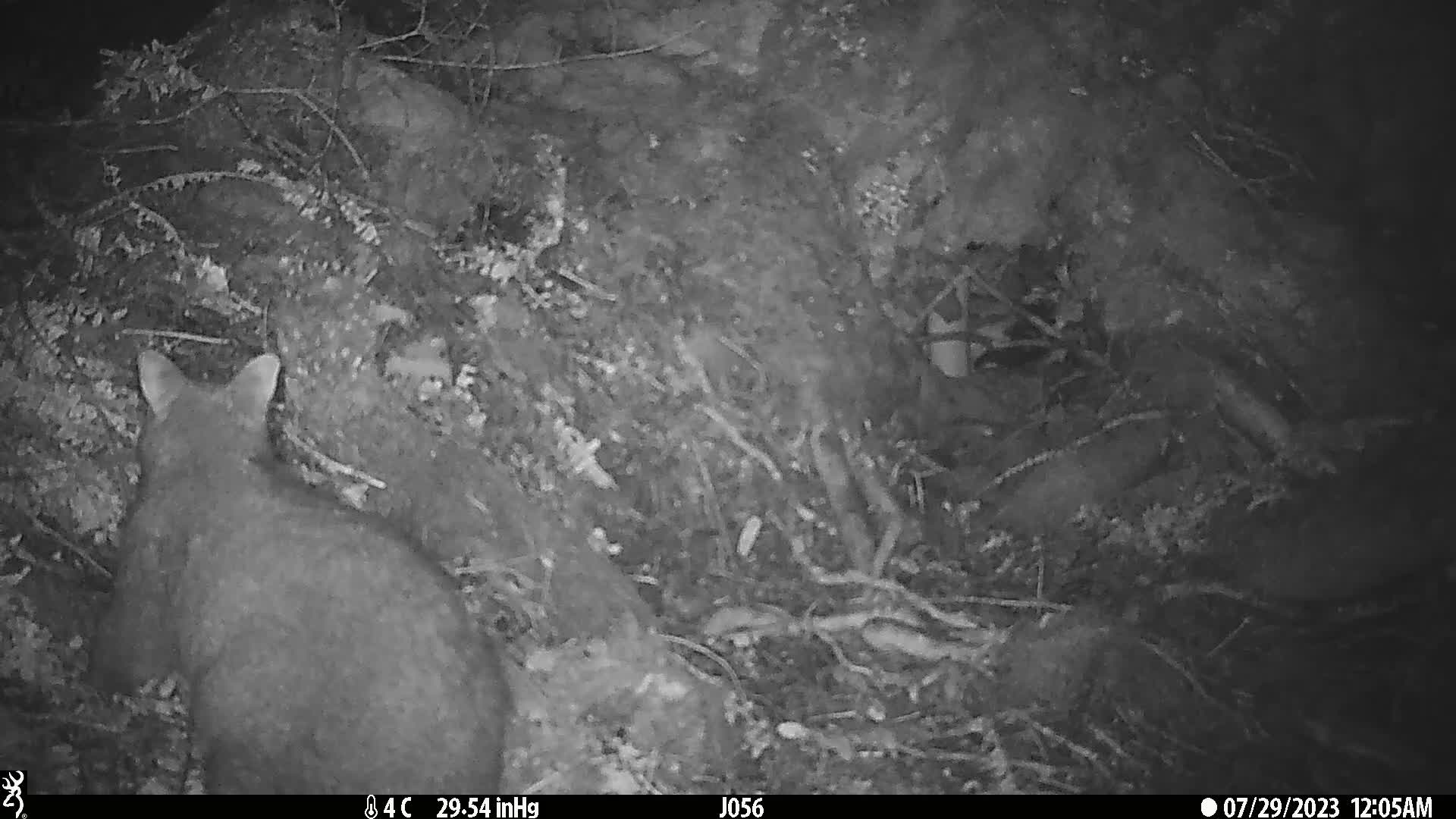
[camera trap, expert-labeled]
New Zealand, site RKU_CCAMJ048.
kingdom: Animalia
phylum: Chordata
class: Mammalia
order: Diprotodontia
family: Phalangeridae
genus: Trichosurus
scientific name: Trichosurus vulpecula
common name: common brushtail possum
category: possum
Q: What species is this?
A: Possum (common brushtail possum) (Trichosurus vulpecula).